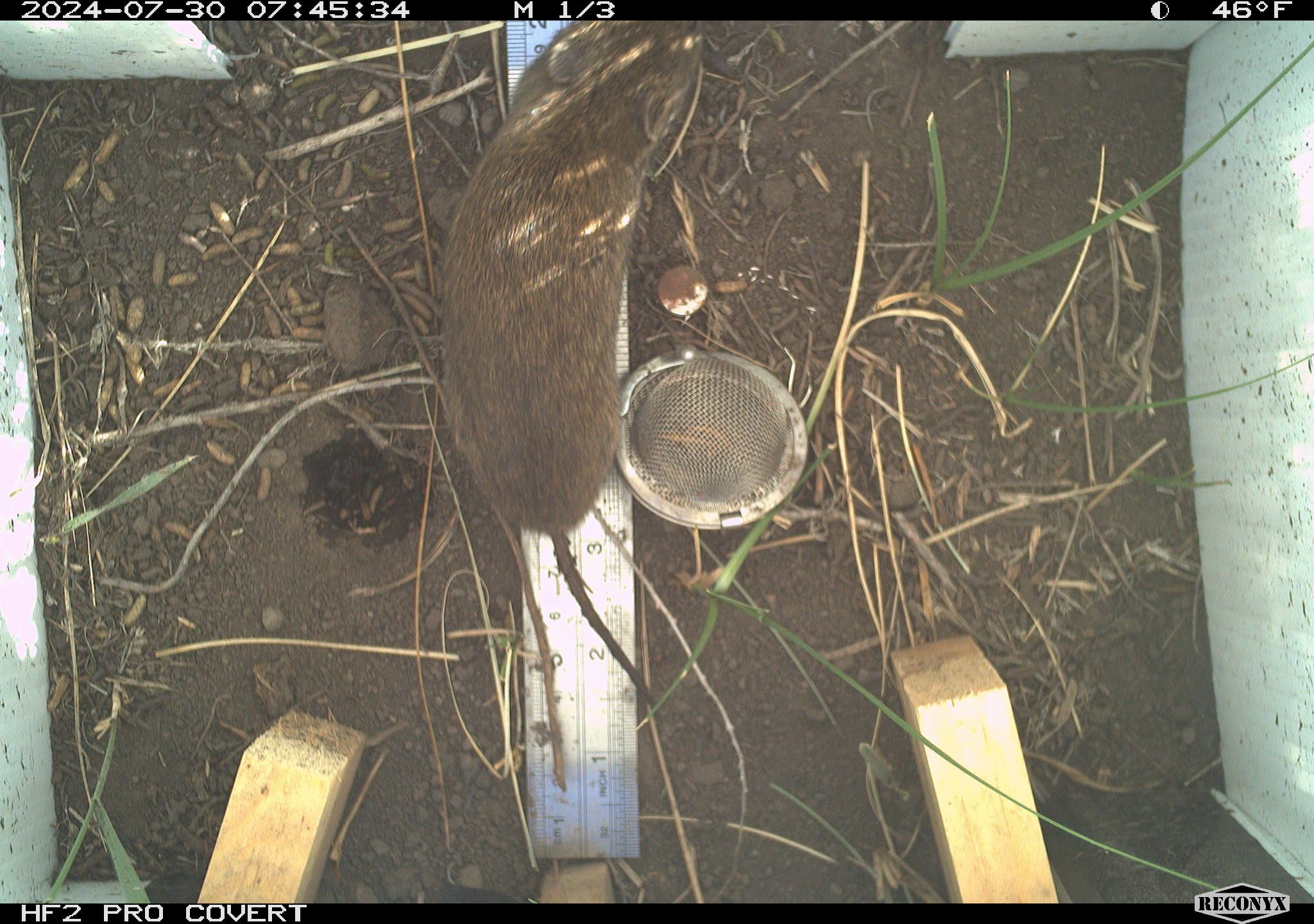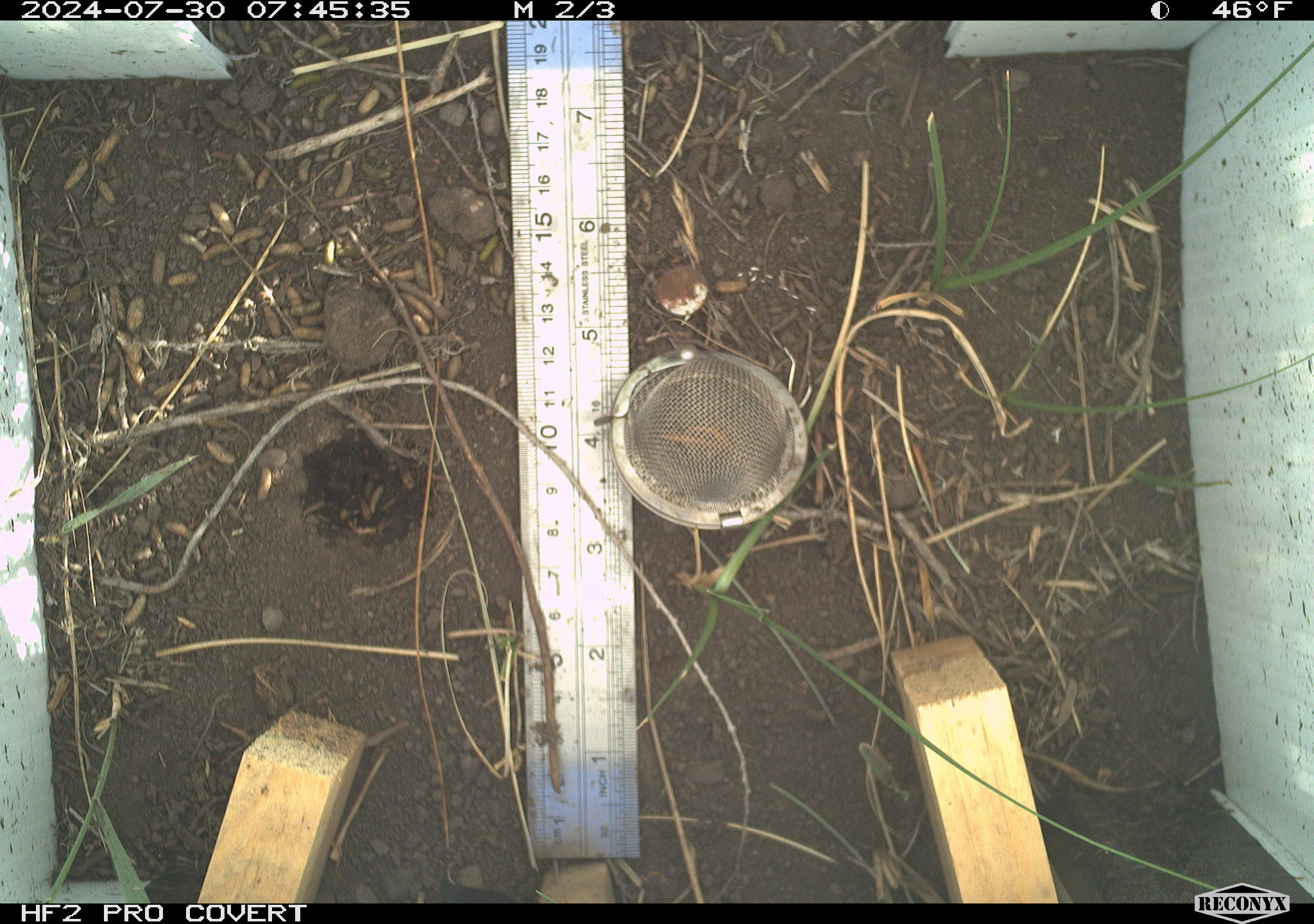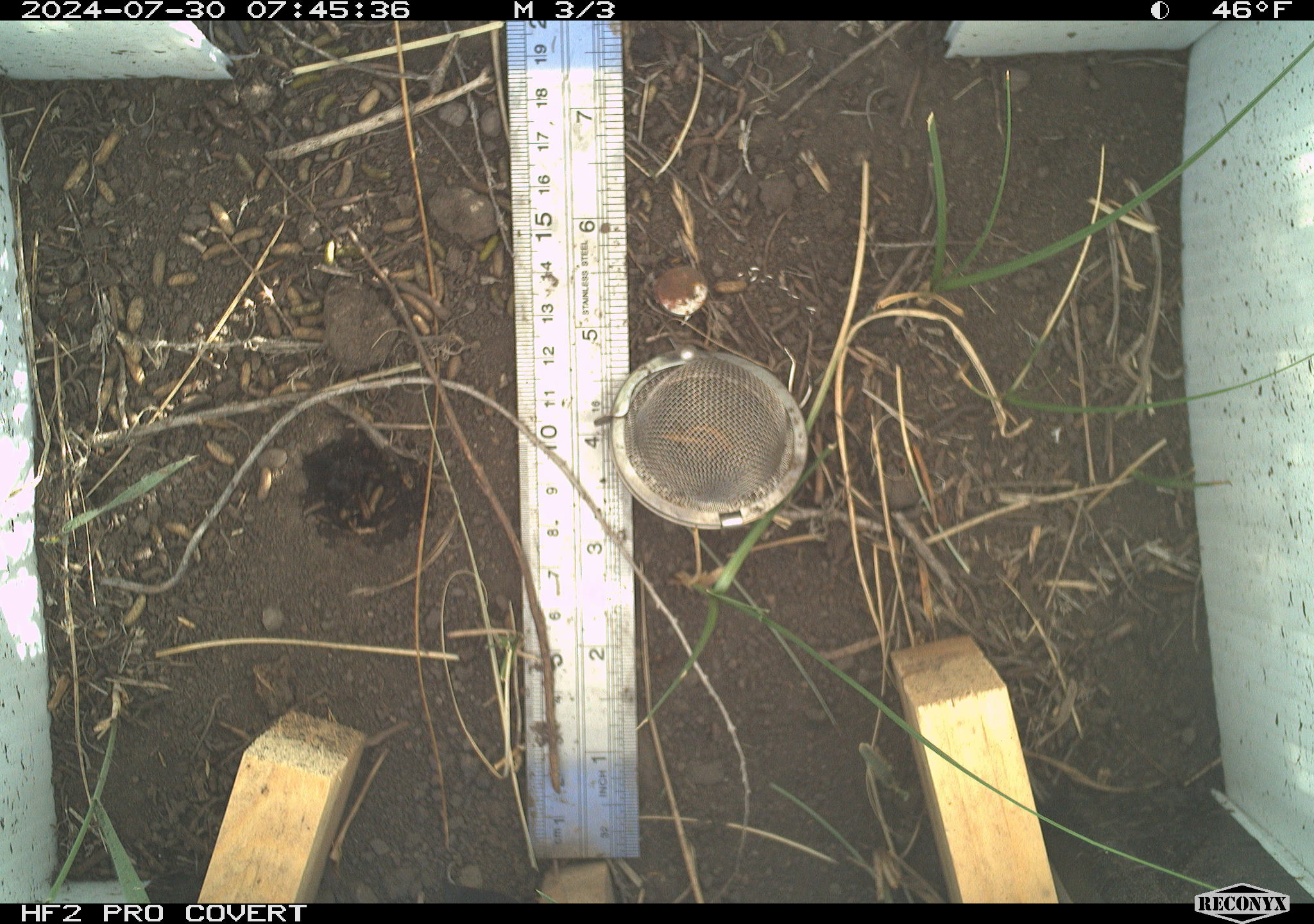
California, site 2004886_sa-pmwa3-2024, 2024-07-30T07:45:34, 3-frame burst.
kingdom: Animalia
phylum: Chordata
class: Mammalia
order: Rodentia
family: Cricetidae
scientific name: Arvicolinae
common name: voles, lemmings, and muskrats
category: arvicolinae subfamily